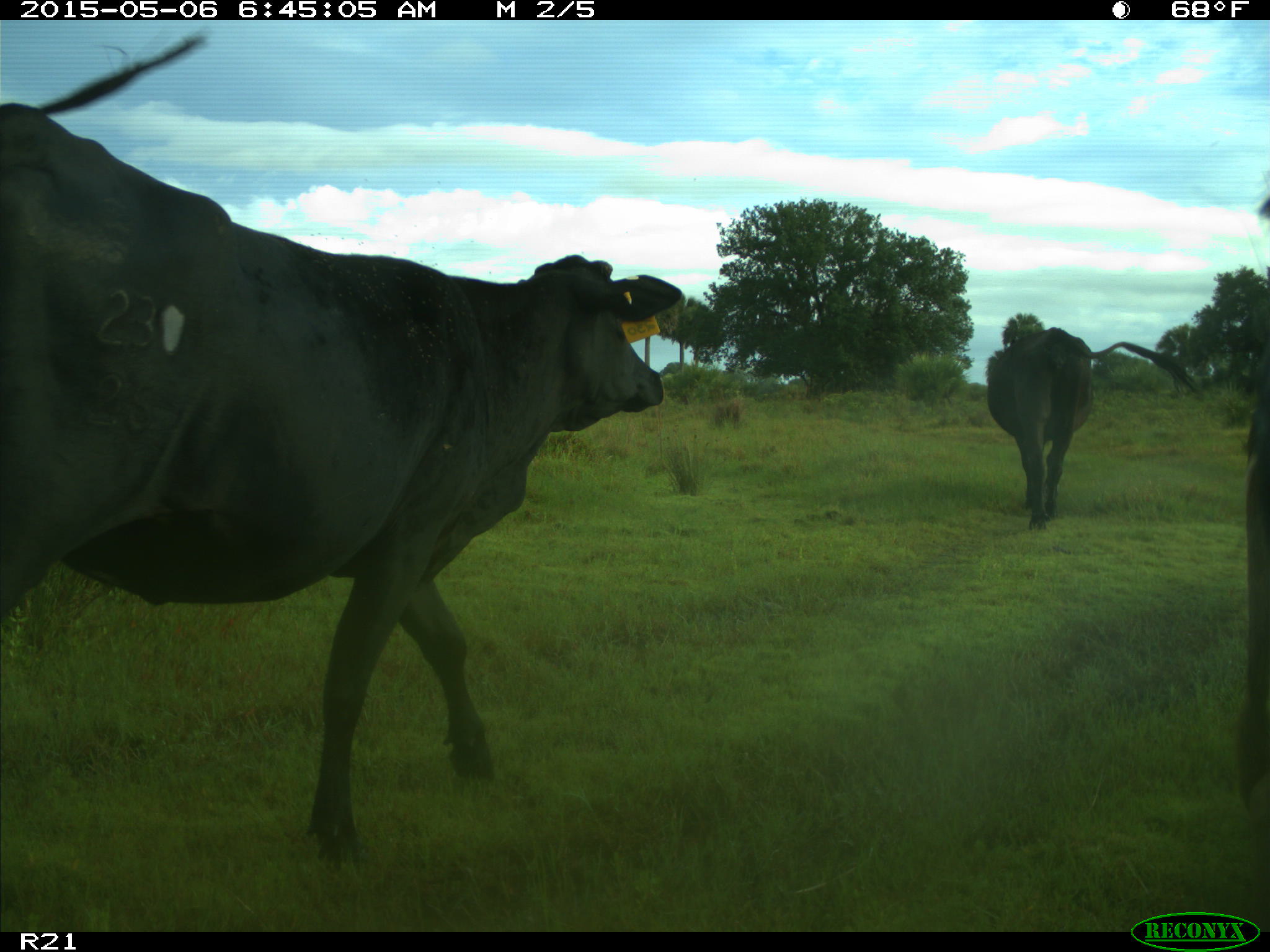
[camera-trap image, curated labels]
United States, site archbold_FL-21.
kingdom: Animalia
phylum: Chordata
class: Mammalia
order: Artiodactyla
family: Bovidae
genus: Bos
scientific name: Bos taurus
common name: domestic cow